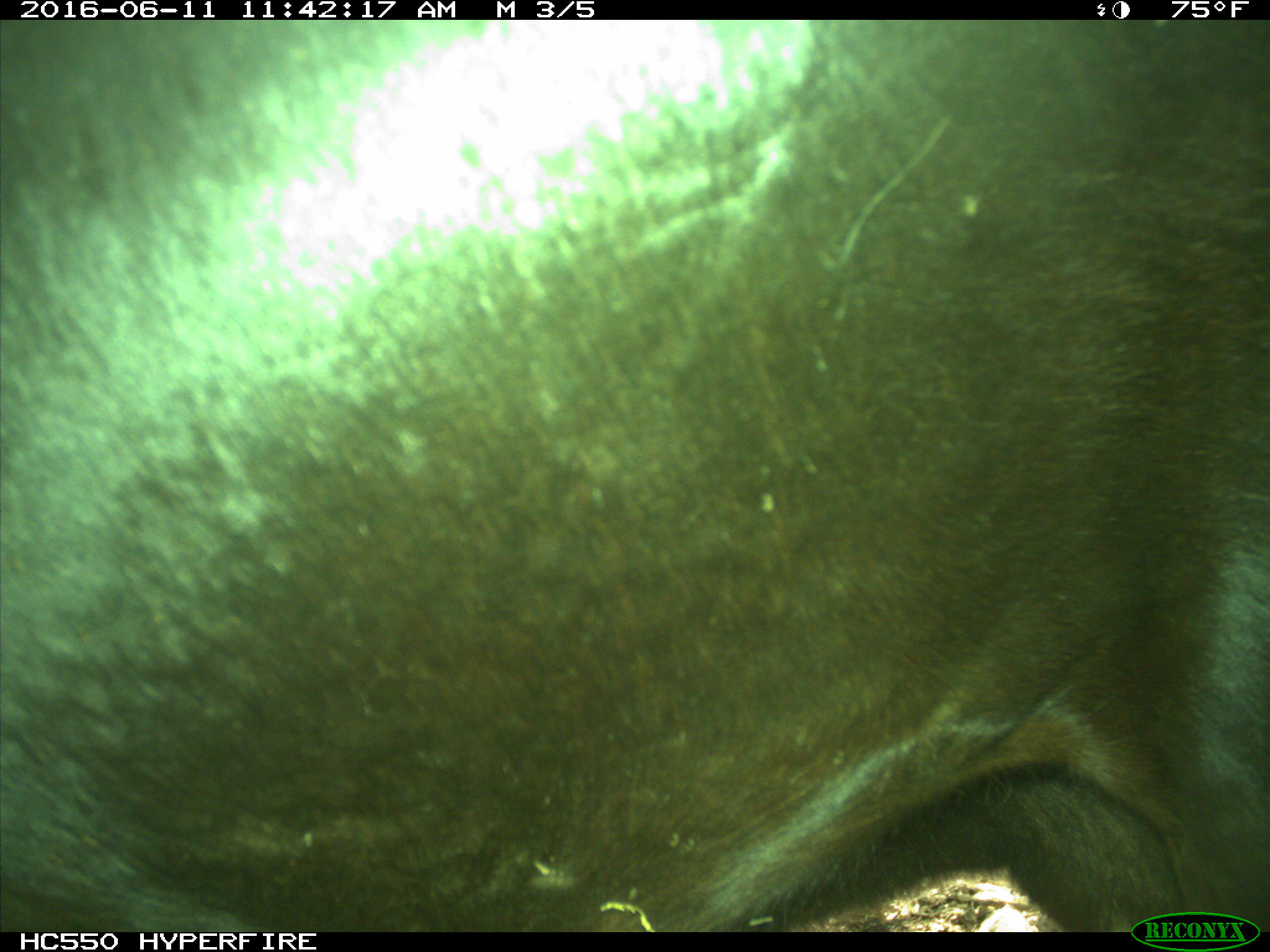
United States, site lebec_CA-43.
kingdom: Animalia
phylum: Chordata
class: Mammalia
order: Artiodactyla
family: Bovidae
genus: Bos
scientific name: Bos taurus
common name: domestic cow